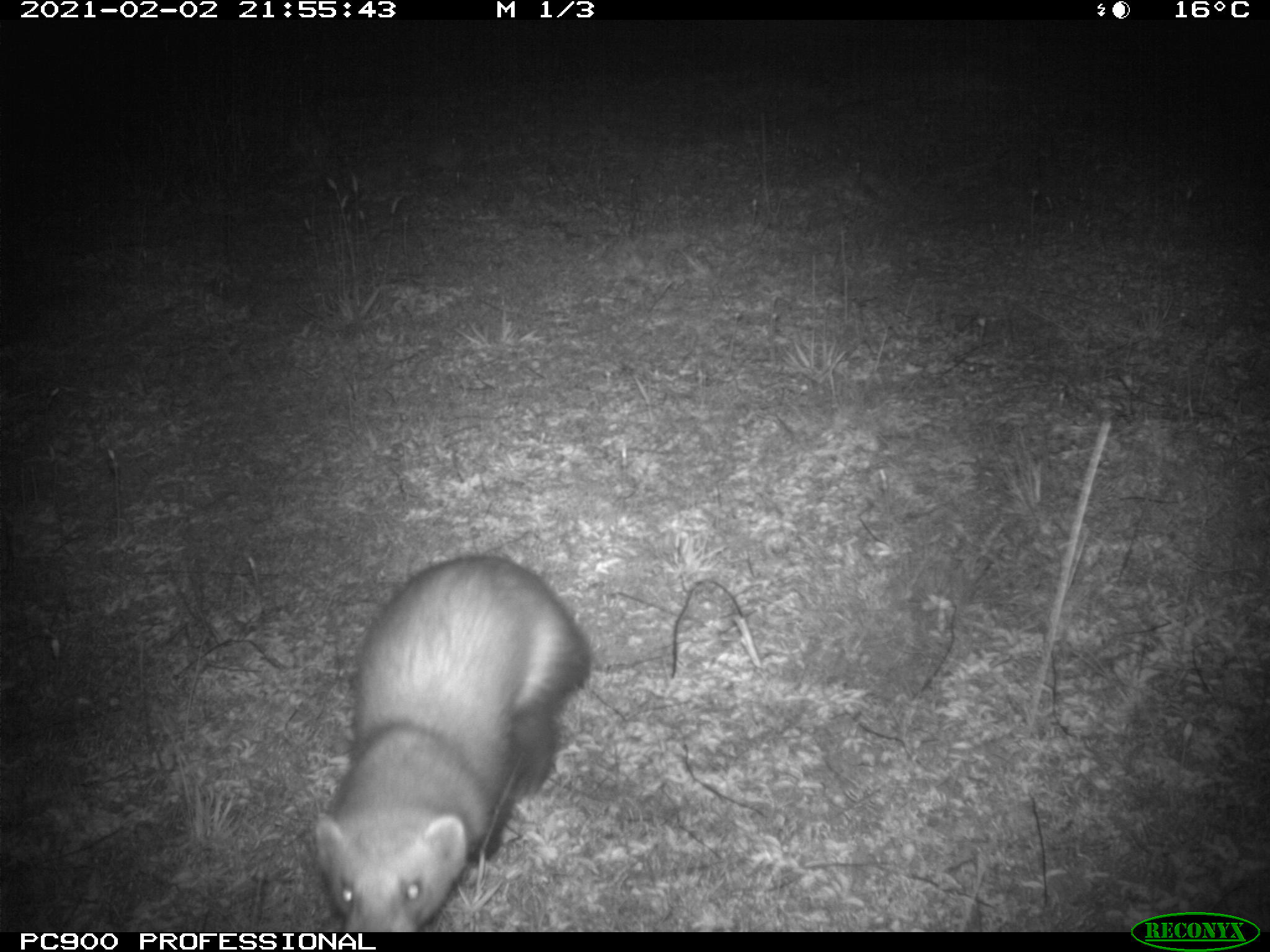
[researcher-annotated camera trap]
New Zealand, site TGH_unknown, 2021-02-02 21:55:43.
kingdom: Animalia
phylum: Chordata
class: Mammalia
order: Carnivora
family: Mustelidae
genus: Mustela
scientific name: Mustela furo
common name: ferret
Ferret (Mustela furo).